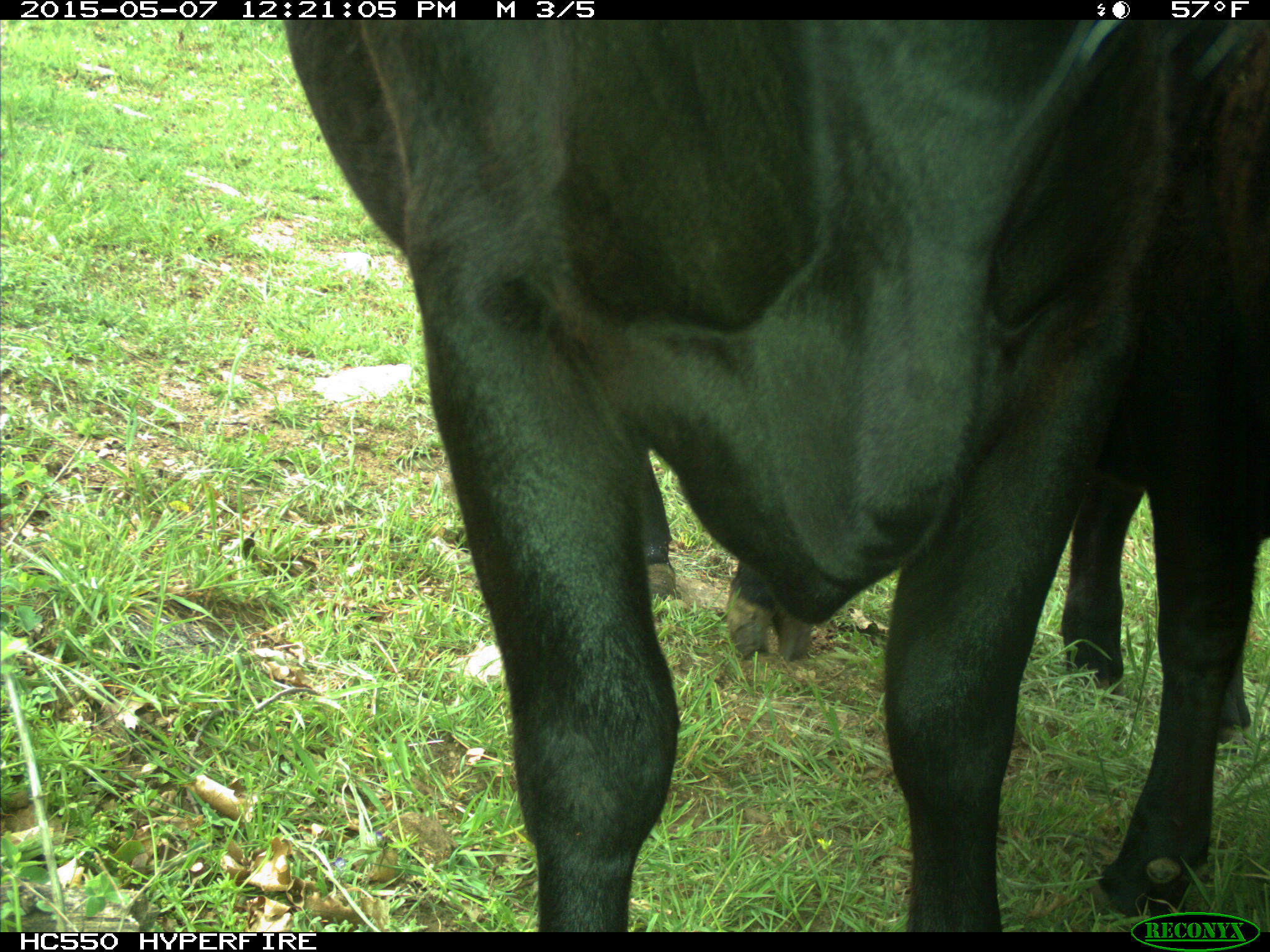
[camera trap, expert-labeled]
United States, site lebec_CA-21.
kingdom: Animalia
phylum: Chordata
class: Mammalia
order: Artiodactyla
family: Bovidae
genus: Bos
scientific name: Bos taurus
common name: domestic cow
Bos taurus (domestic cow).